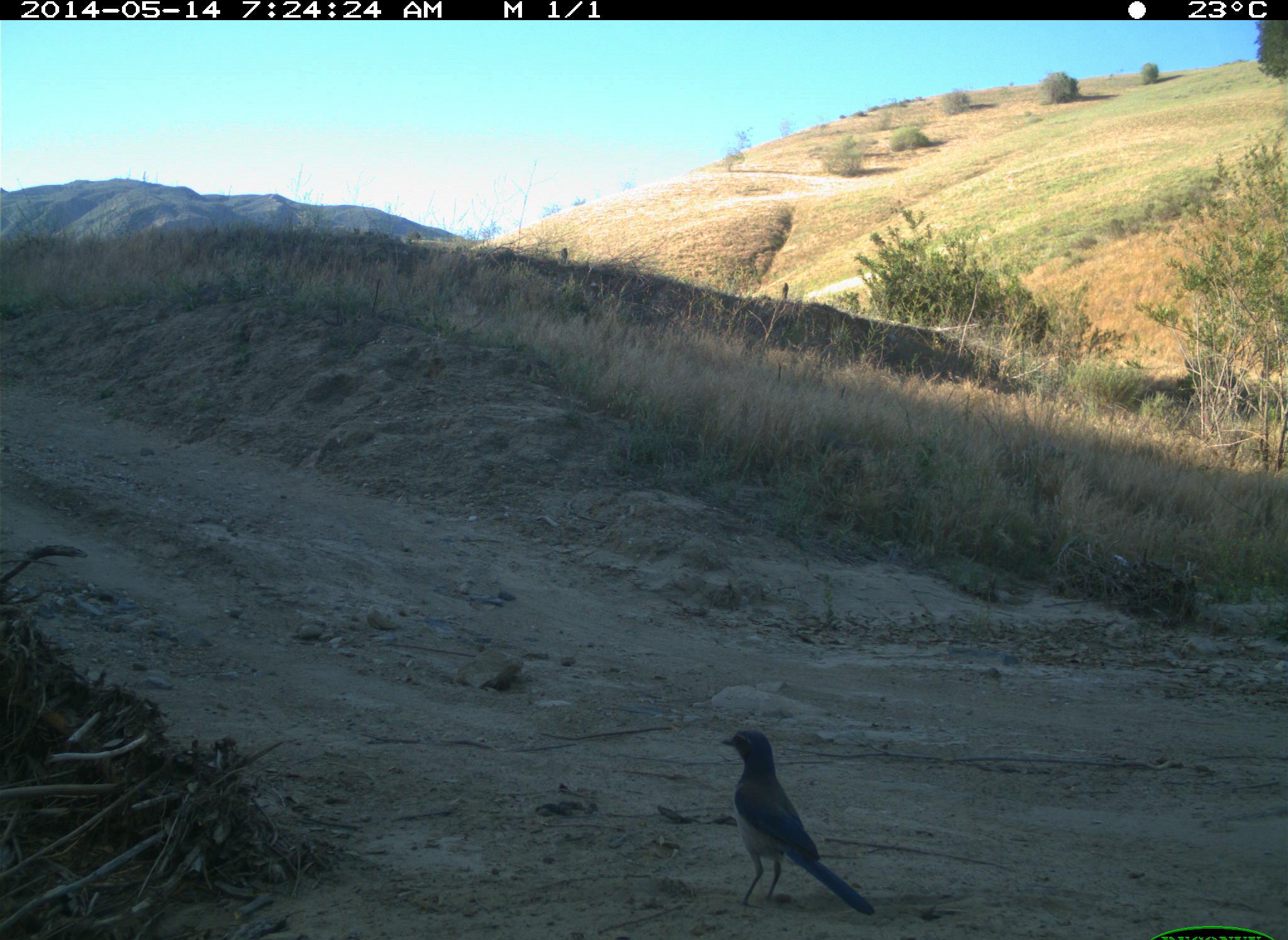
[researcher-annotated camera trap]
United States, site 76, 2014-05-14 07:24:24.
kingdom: Animalia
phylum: Chordata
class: Aves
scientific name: Aves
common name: bird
Bird (Aves).